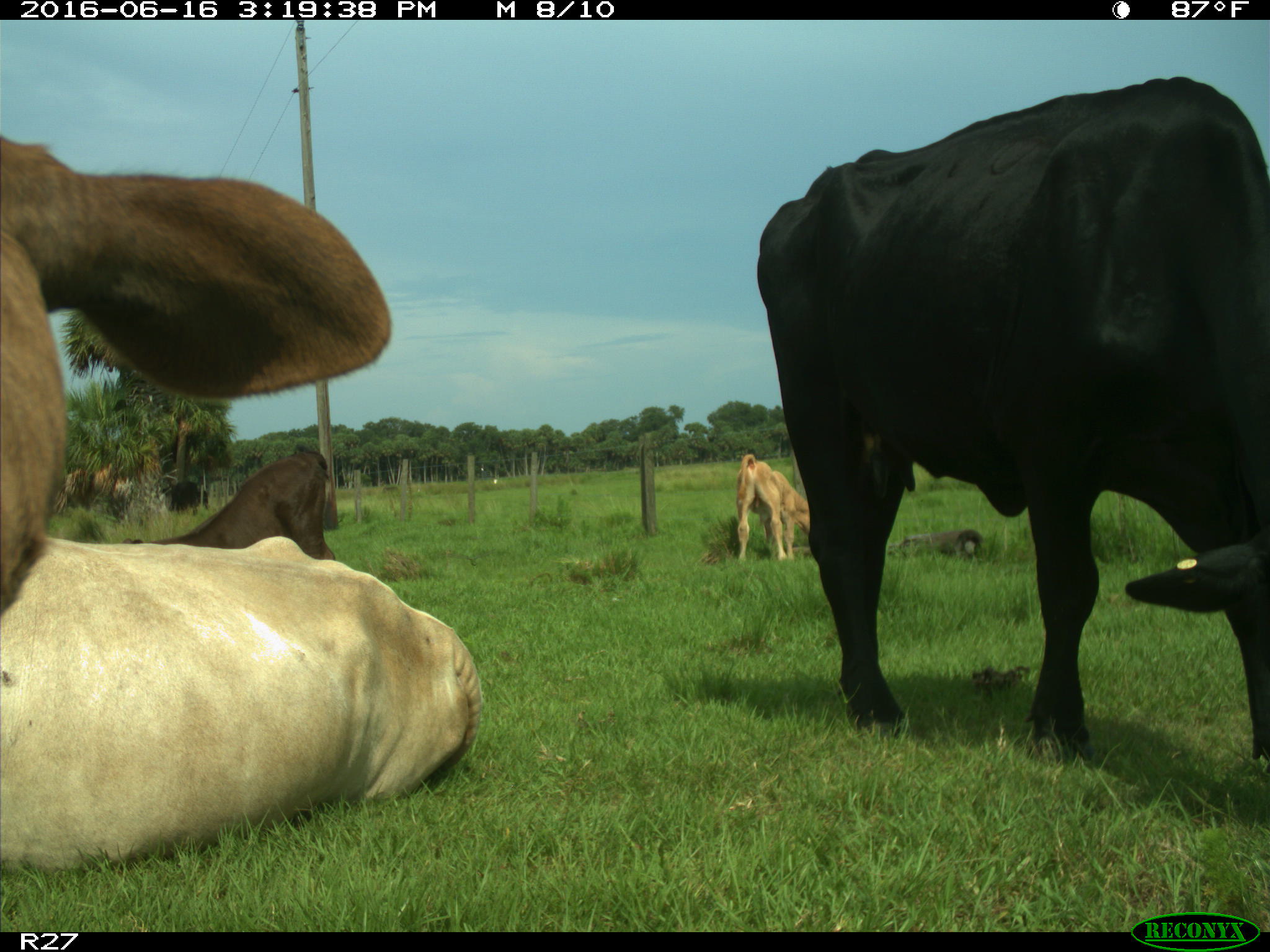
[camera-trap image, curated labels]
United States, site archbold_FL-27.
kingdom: Animalia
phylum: Chordata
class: Mammalia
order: Artiodactyla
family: Bovidae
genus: Bos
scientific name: Bos taurus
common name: domestic cow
Bos taurus (domestic cow).